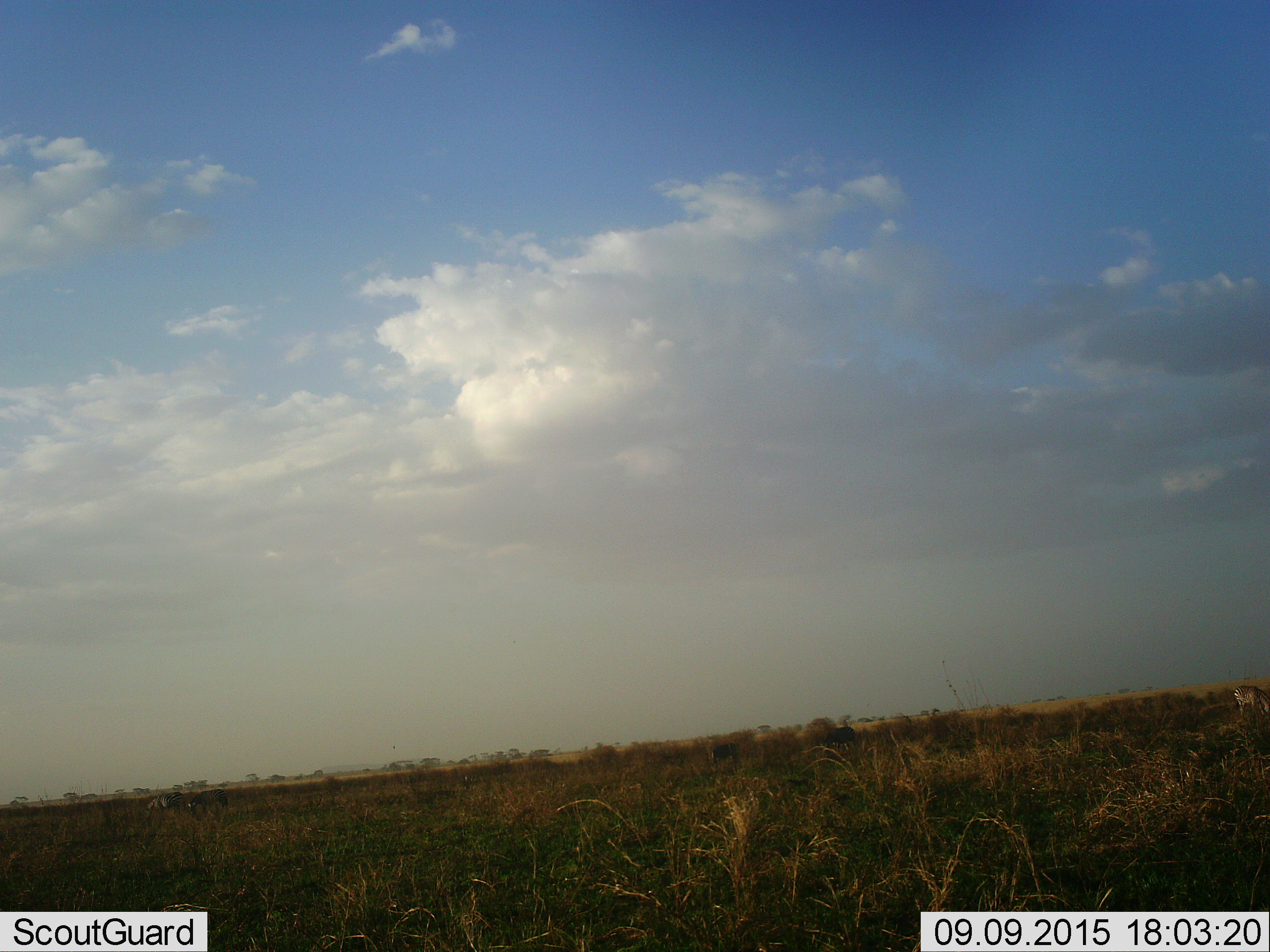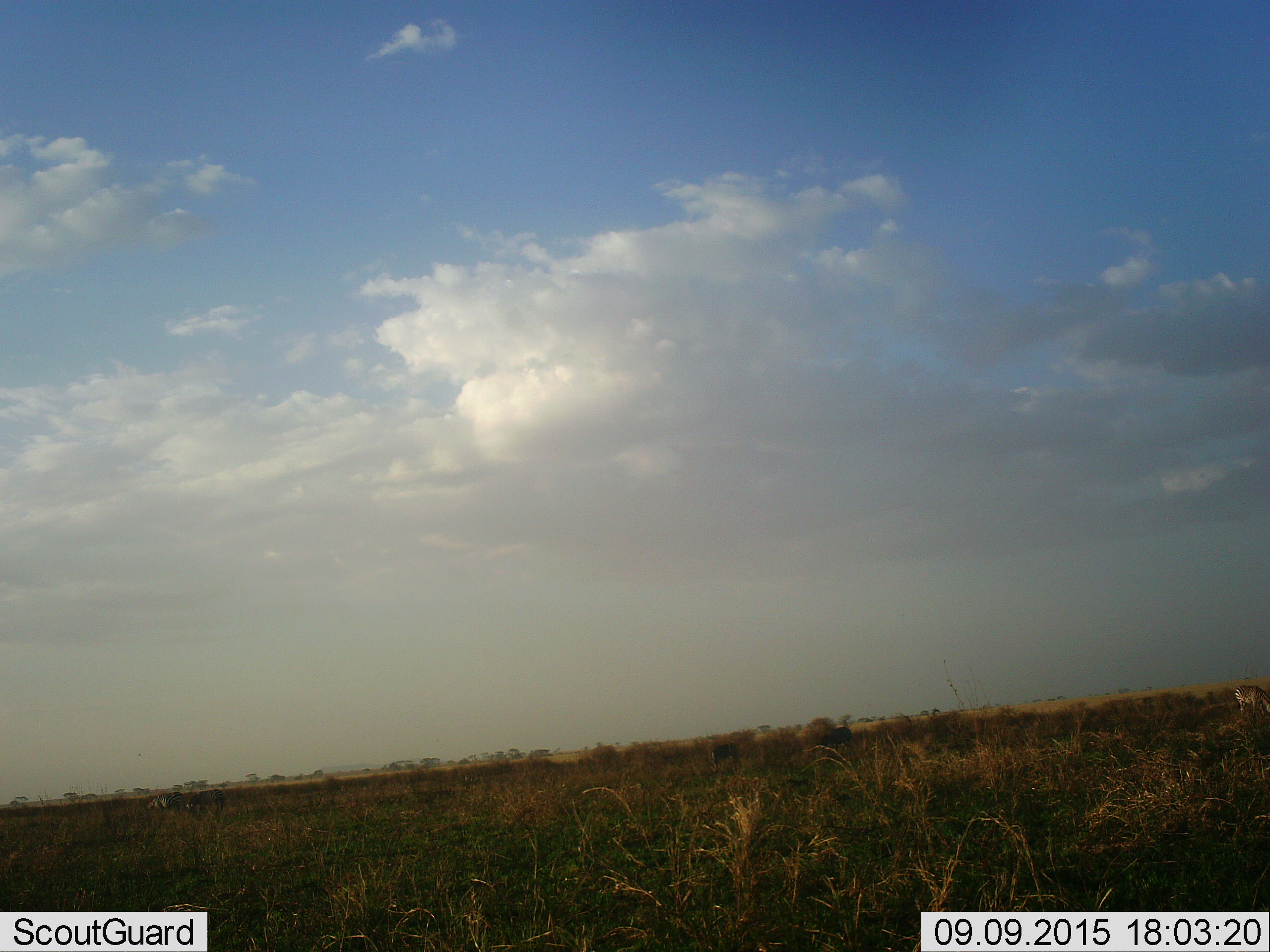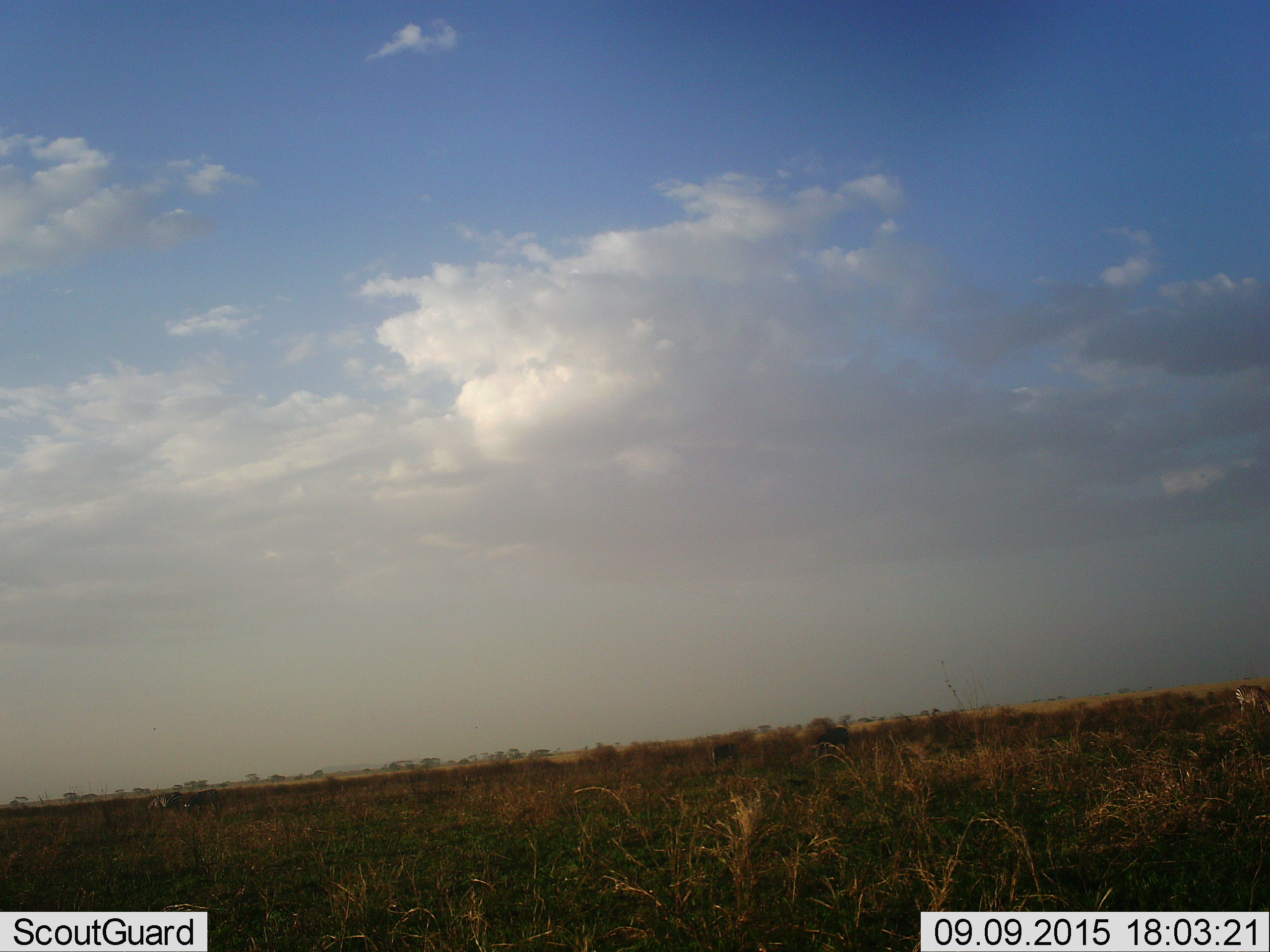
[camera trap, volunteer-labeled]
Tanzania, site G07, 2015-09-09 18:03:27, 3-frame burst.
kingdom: Animalia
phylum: Chordata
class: Mammalia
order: Perissodactyla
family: Equidae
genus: Equus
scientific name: Equus quagga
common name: plains zebra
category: zebra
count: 5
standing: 50%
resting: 0%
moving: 17%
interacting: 0%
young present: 0%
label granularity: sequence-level